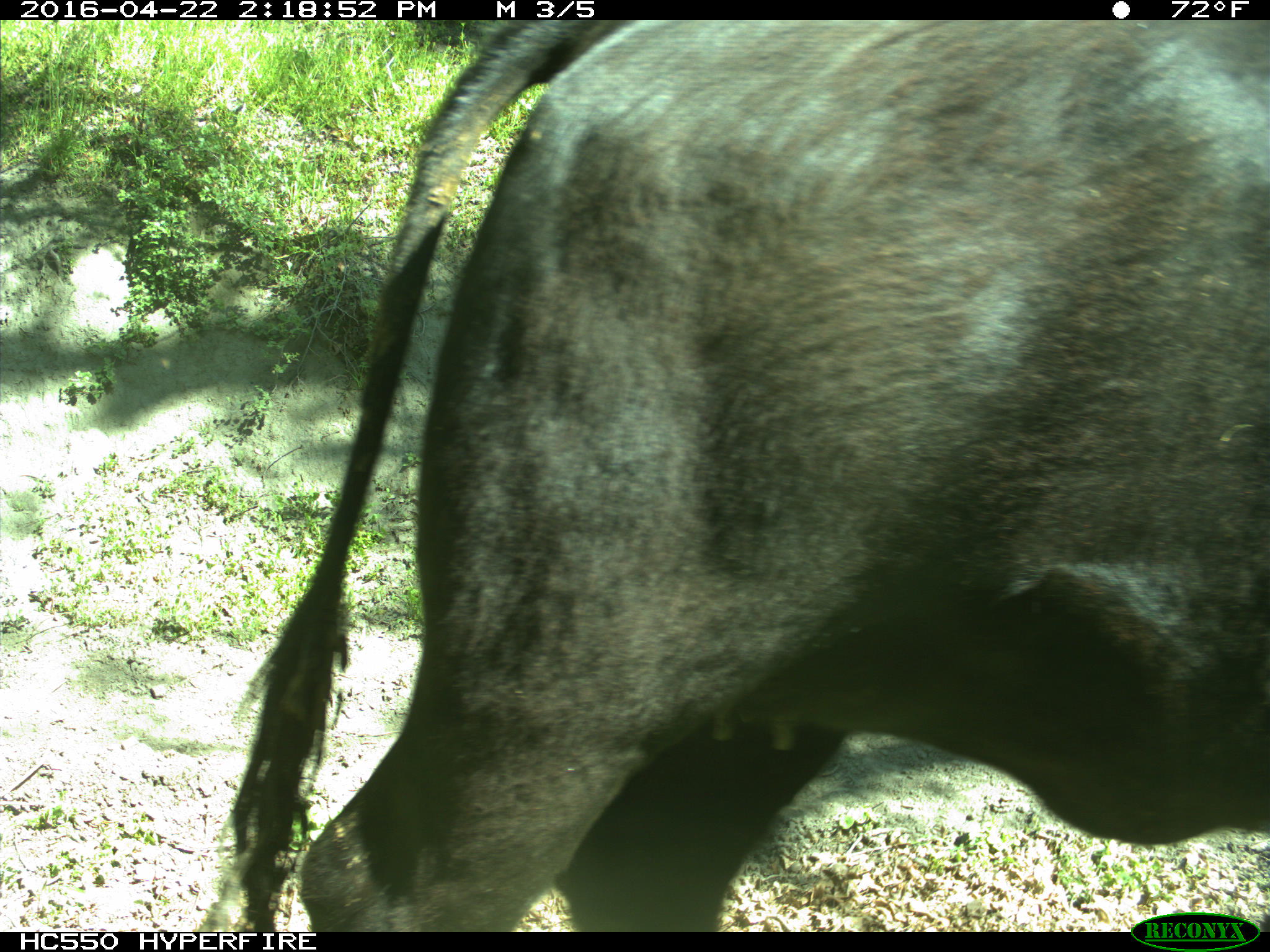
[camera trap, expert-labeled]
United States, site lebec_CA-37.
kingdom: Animalia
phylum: Chordata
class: Mammalia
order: Artiodactyla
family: Bovidae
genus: Bos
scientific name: Bos taurus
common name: domestic cow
Bos taurus (domestic cow).